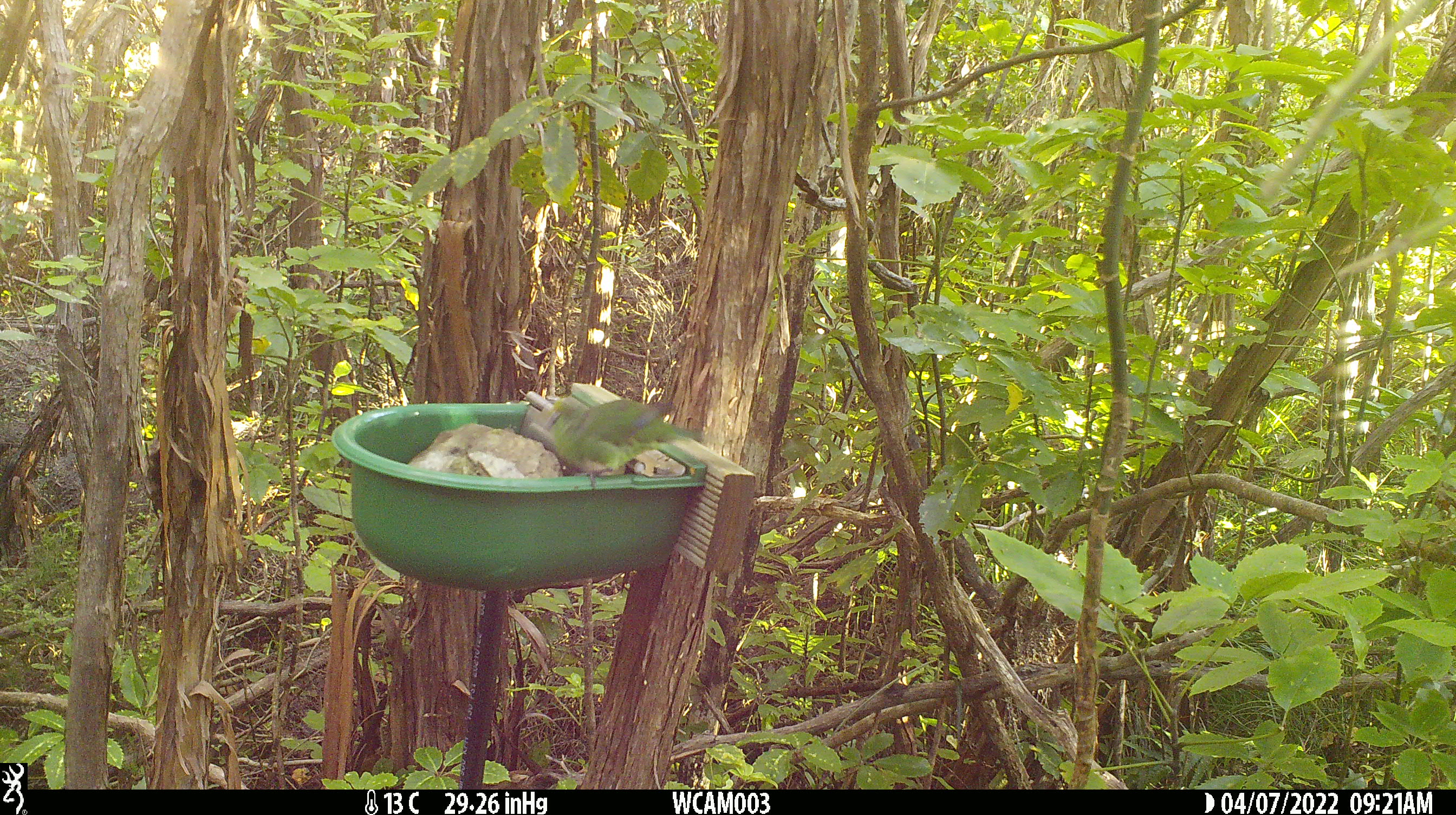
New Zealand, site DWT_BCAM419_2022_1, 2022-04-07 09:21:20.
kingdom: Animalia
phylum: Chordata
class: Aves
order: Psittaciformes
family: Psittaculidae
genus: Cyanoramphus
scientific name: Cyanoramphus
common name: parakeet